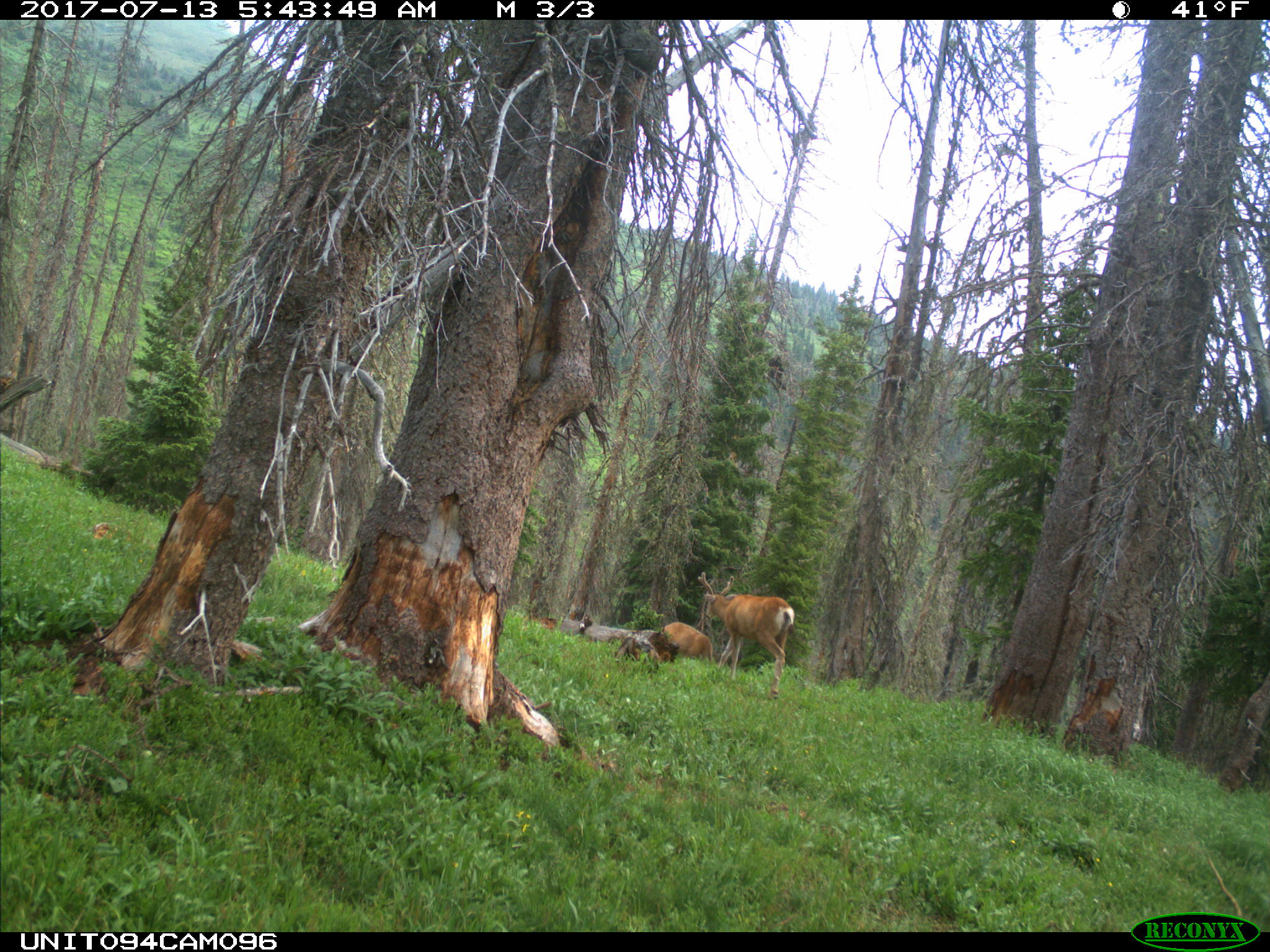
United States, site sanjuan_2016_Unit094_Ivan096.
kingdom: Animalia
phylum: Chordata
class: Mammalia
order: Artiodactyla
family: Cervidae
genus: Odocoileus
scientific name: Odocoileus hemionus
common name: mule deer